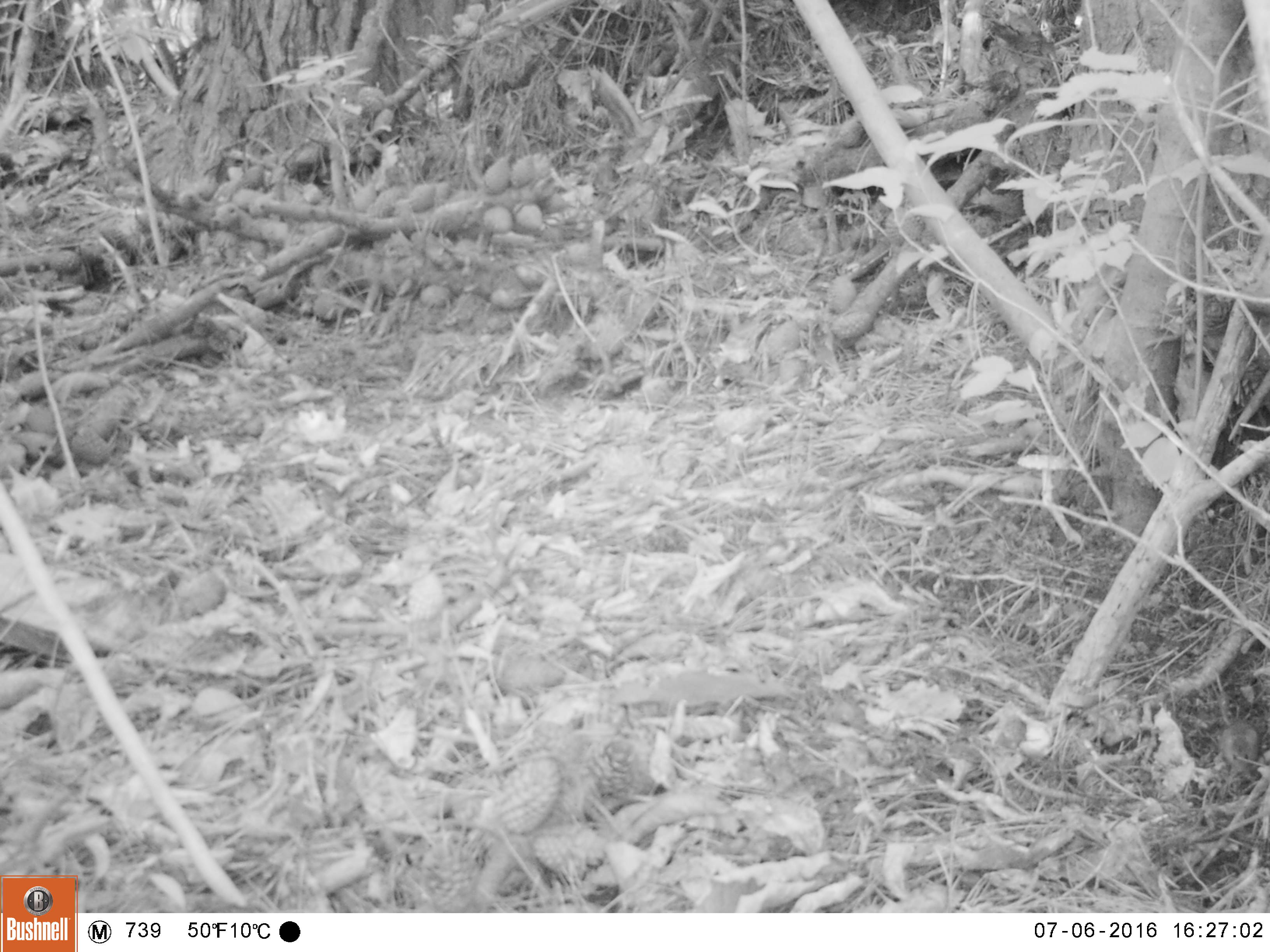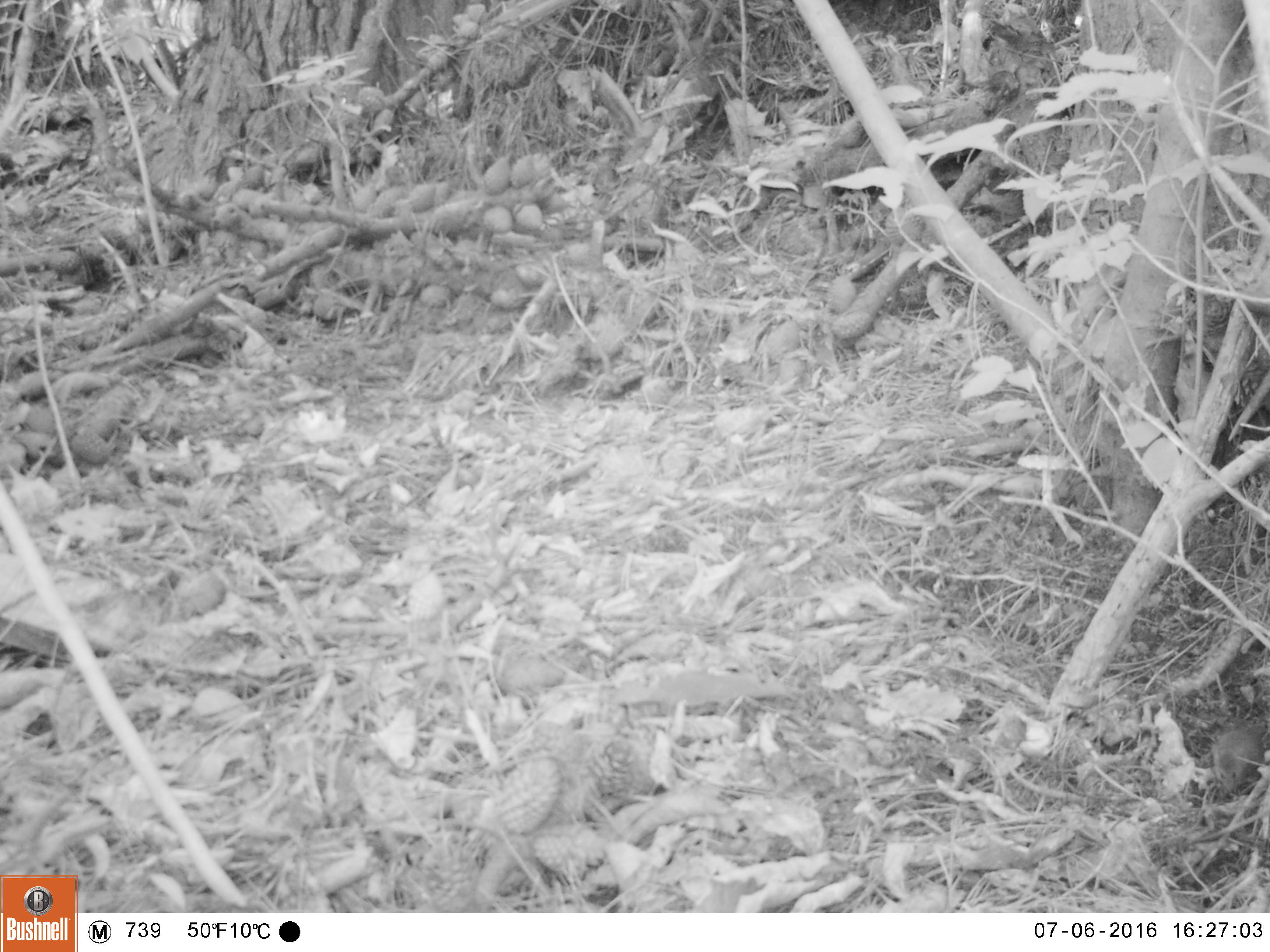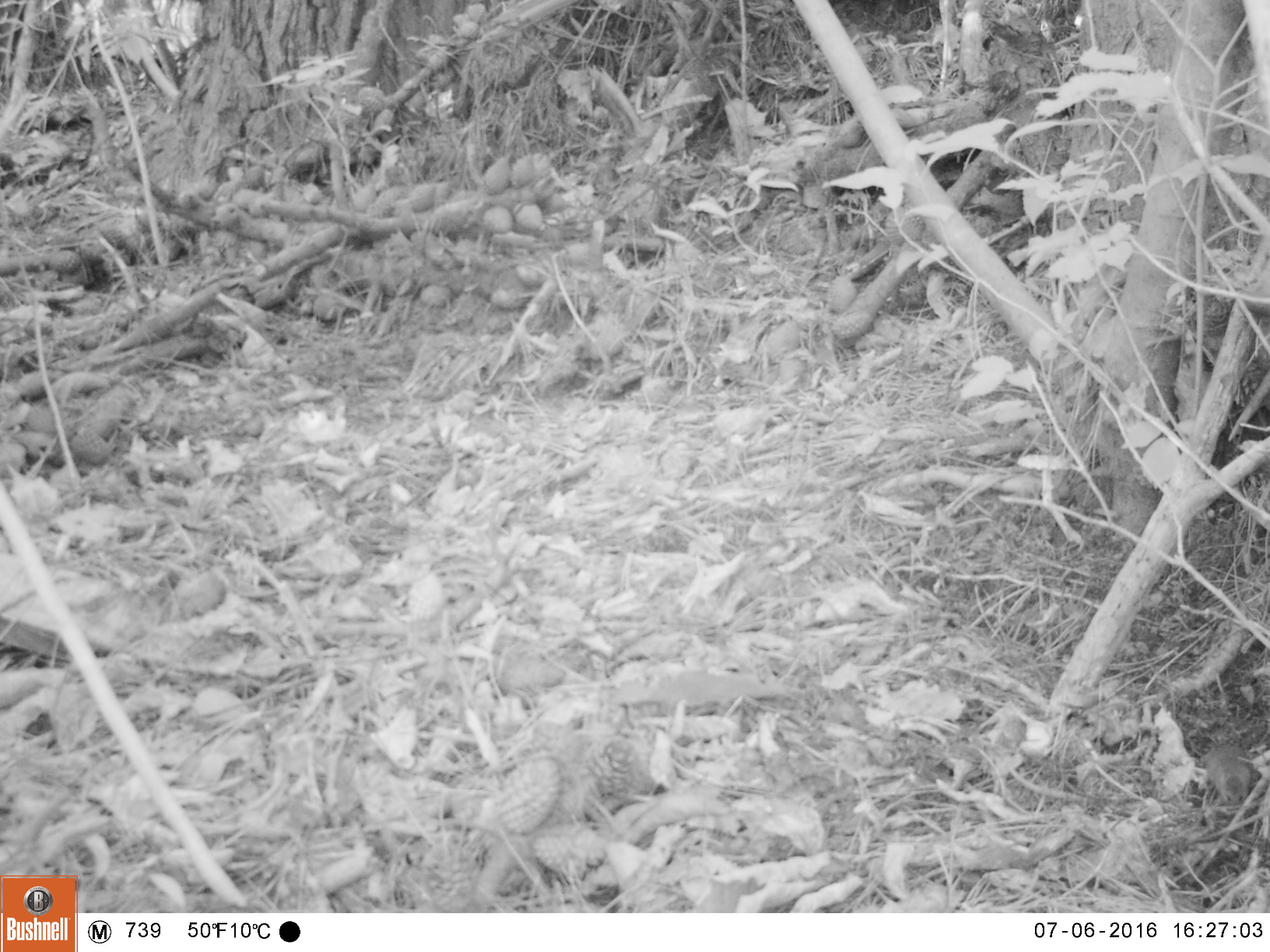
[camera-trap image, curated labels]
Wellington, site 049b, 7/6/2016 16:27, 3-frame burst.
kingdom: Animalia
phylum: Chordata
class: Mammalia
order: Rodentia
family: Muridae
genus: Mus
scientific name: Mus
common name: mouse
Mouse (Mus).